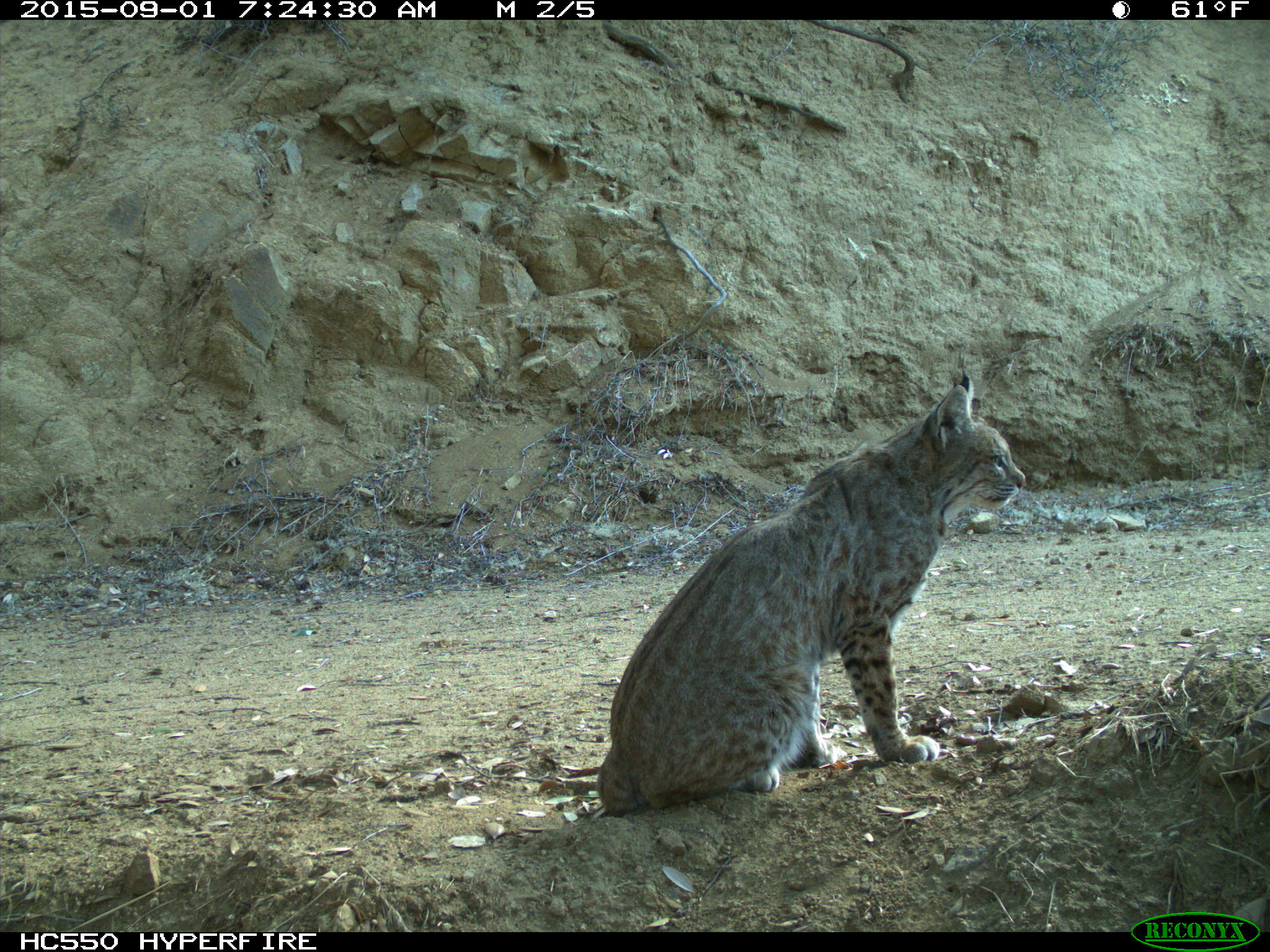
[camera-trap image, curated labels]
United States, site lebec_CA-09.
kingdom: Animalia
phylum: Chordata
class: Mammalia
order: Carnivora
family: Felidae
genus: Lynx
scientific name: Lynx rufus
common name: bobcat